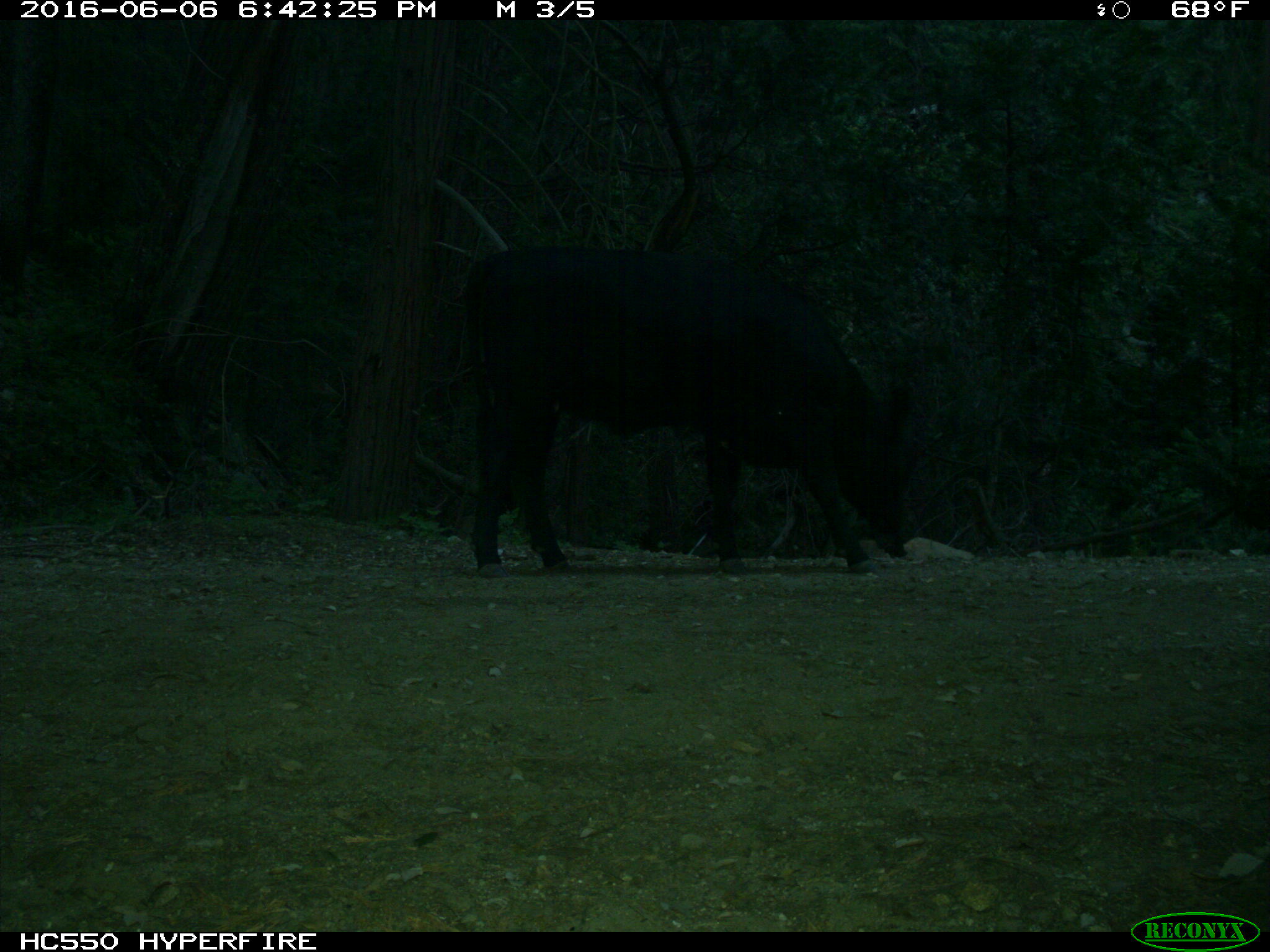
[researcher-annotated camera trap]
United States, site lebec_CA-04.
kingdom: Animalia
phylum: Chordata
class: Mammalia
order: Artiodactyla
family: Bovidae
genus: Bos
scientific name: Bos taurus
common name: domestic cow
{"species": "Bos taurus (domestic cow)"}